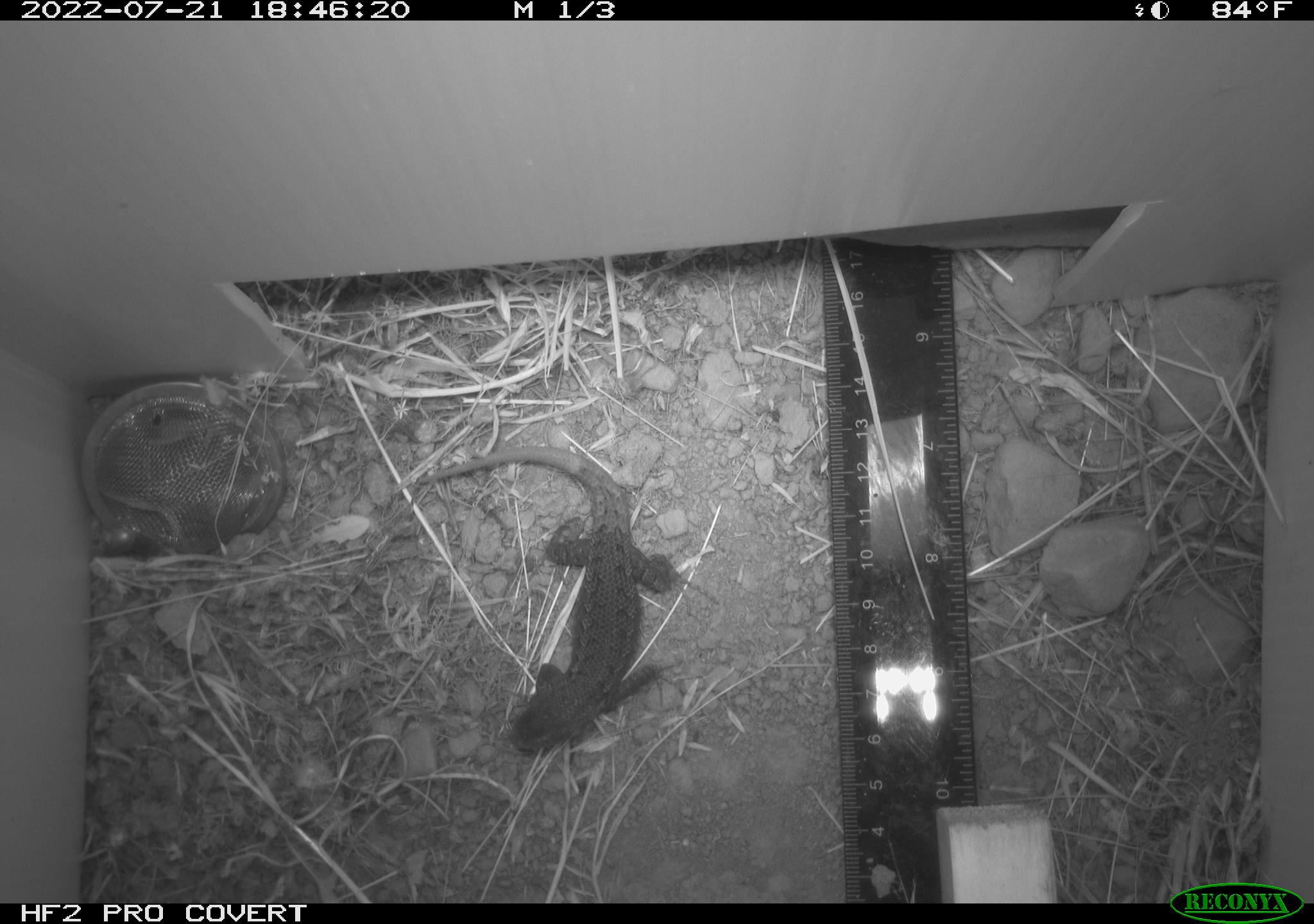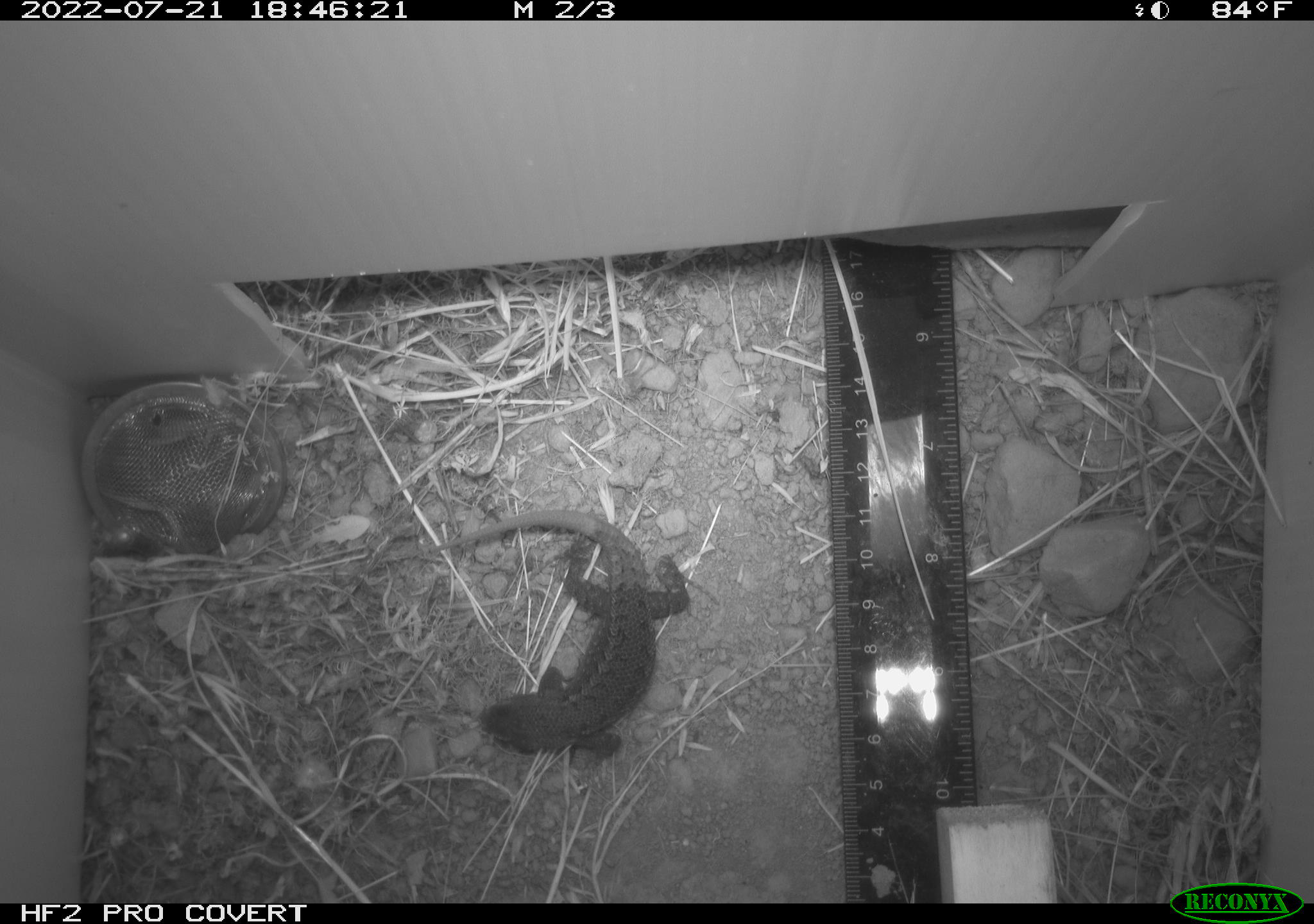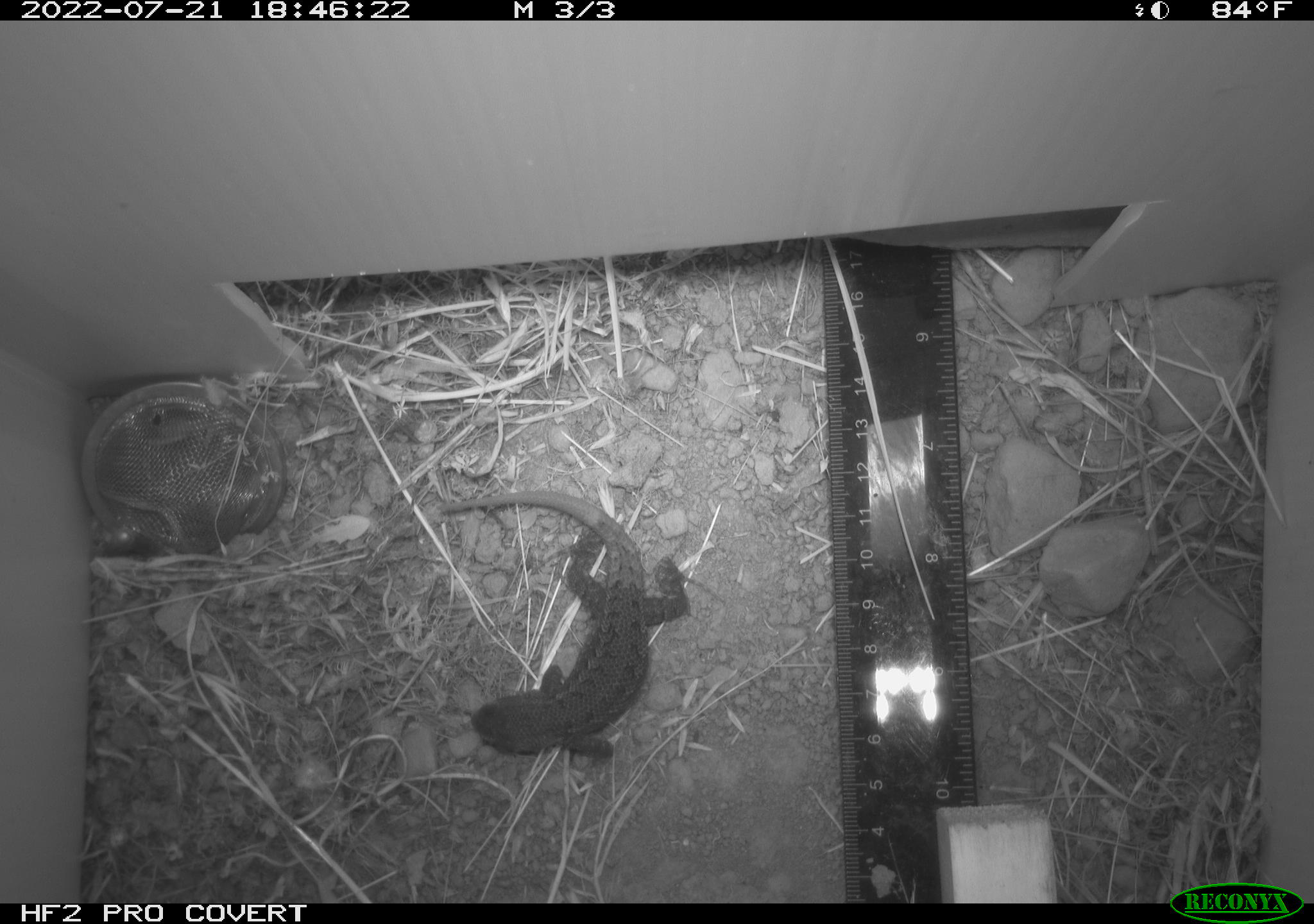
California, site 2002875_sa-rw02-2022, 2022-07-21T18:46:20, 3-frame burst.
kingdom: Animalia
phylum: Chordata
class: Reptilia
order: Squamata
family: Phrynosomatidae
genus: Sceloporus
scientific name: Sceloporus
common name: spiny lizards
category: sceloporus species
Sceloporus species (spiny lizards) (Sceloporus).